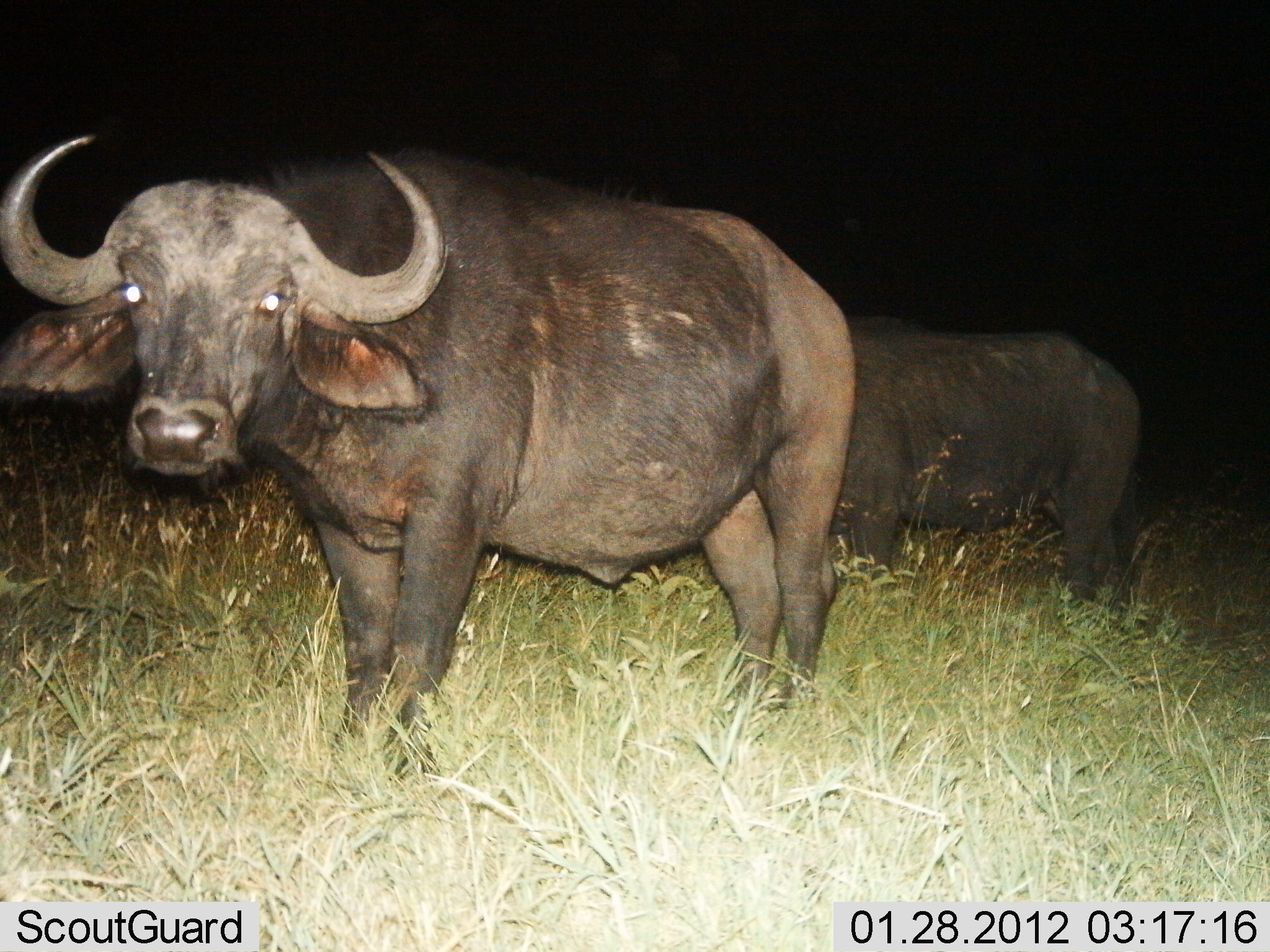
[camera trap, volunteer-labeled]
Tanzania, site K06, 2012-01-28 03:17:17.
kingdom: Animalia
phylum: Chordata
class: Mammalia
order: Artiodactyla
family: Bovidae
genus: Syncerus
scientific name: Syncerus caffer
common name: cape buffalo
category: buffalo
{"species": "buffalo (cape buffalo) (Syncerus caffer)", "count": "2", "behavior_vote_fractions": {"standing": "100%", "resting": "0%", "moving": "0%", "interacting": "0%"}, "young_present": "0%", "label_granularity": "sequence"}